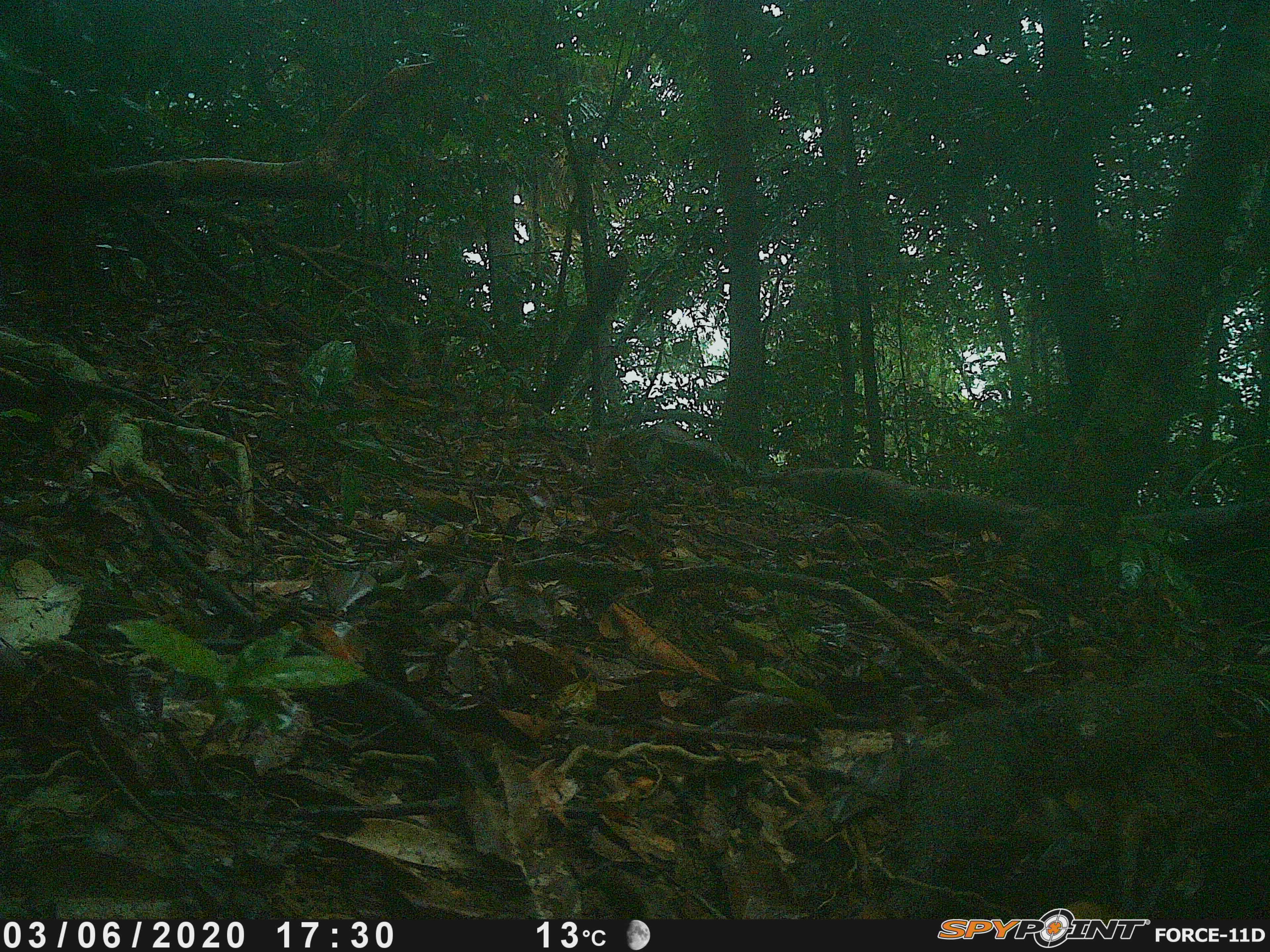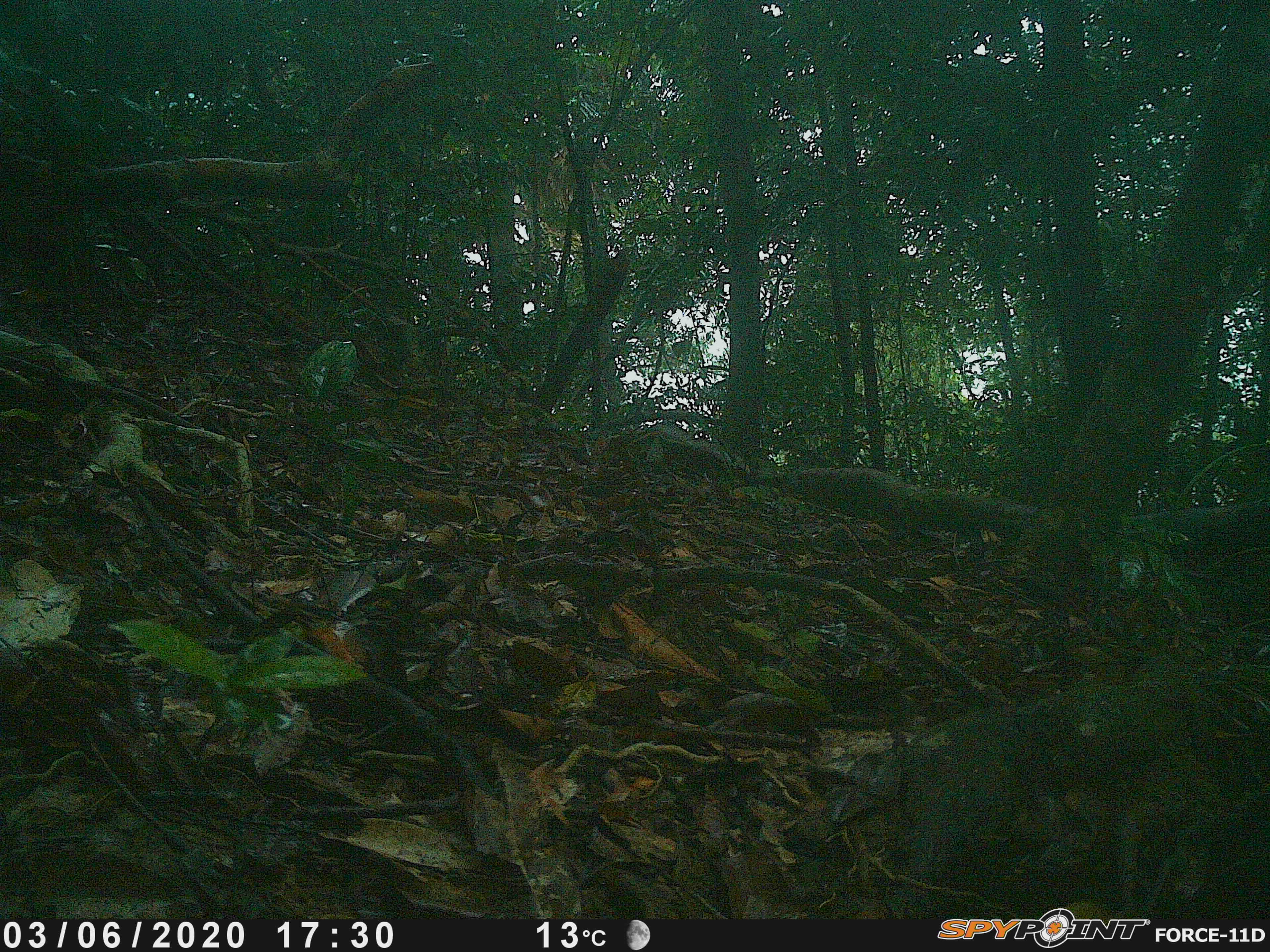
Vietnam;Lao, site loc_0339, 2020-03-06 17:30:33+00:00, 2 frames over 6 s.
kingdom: Animalia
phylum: Chordata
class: Mammalia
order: Rodentia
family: Sciuridae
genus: Sciurus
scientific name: Sciurus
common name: squirrel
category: unidentified squirrel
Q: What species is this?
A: Unidentified squirrel (squirrel) (Sciurus).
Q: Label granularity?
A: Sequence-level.